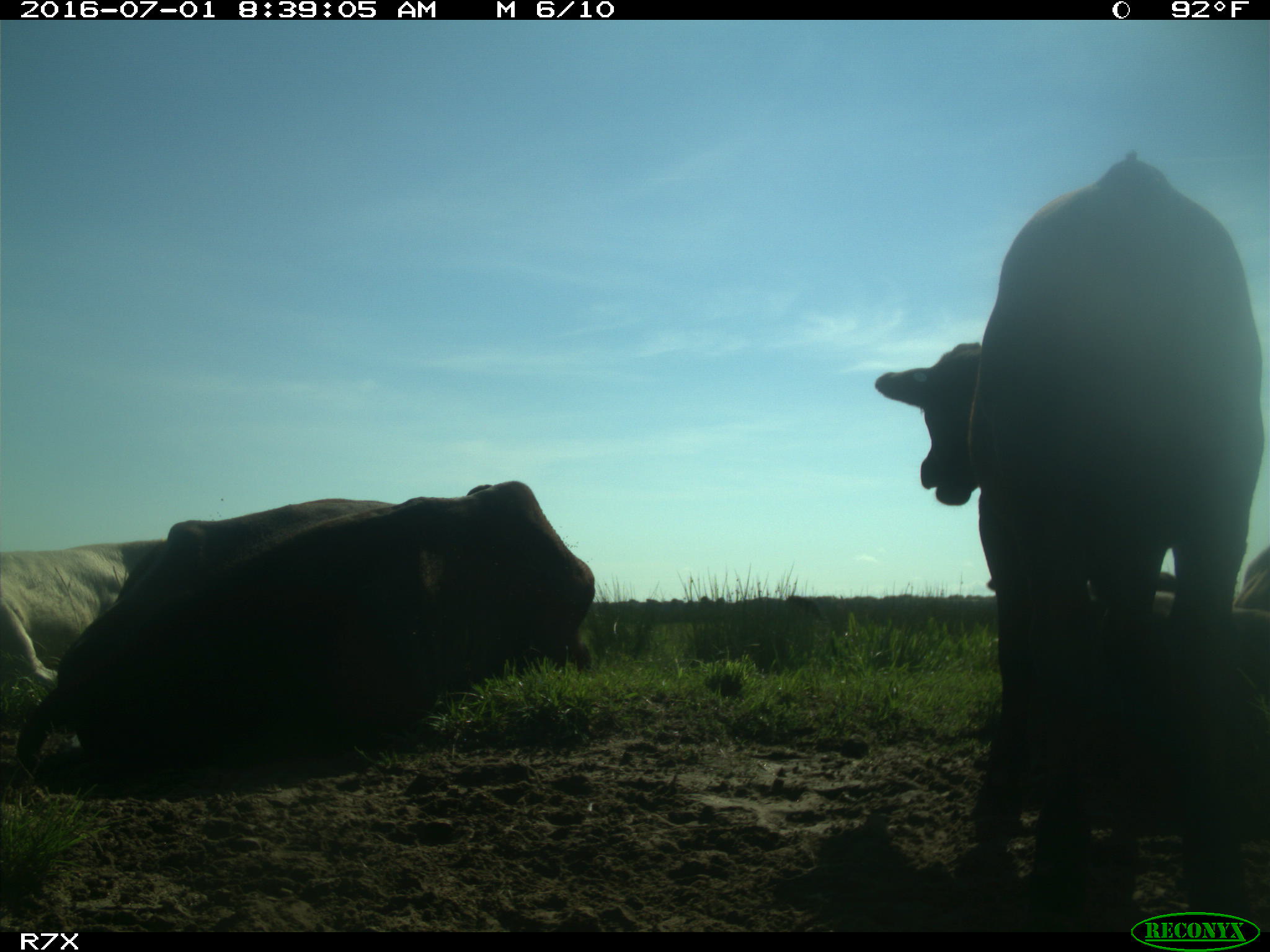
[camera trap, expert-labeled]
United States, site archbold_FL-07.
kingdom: Animalia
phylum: Chordata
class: Mammalia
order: Artiodactyla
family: Bovidae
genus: Bos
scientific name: Bos taurus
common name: domestic cow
Bos taurus (domestic cow).